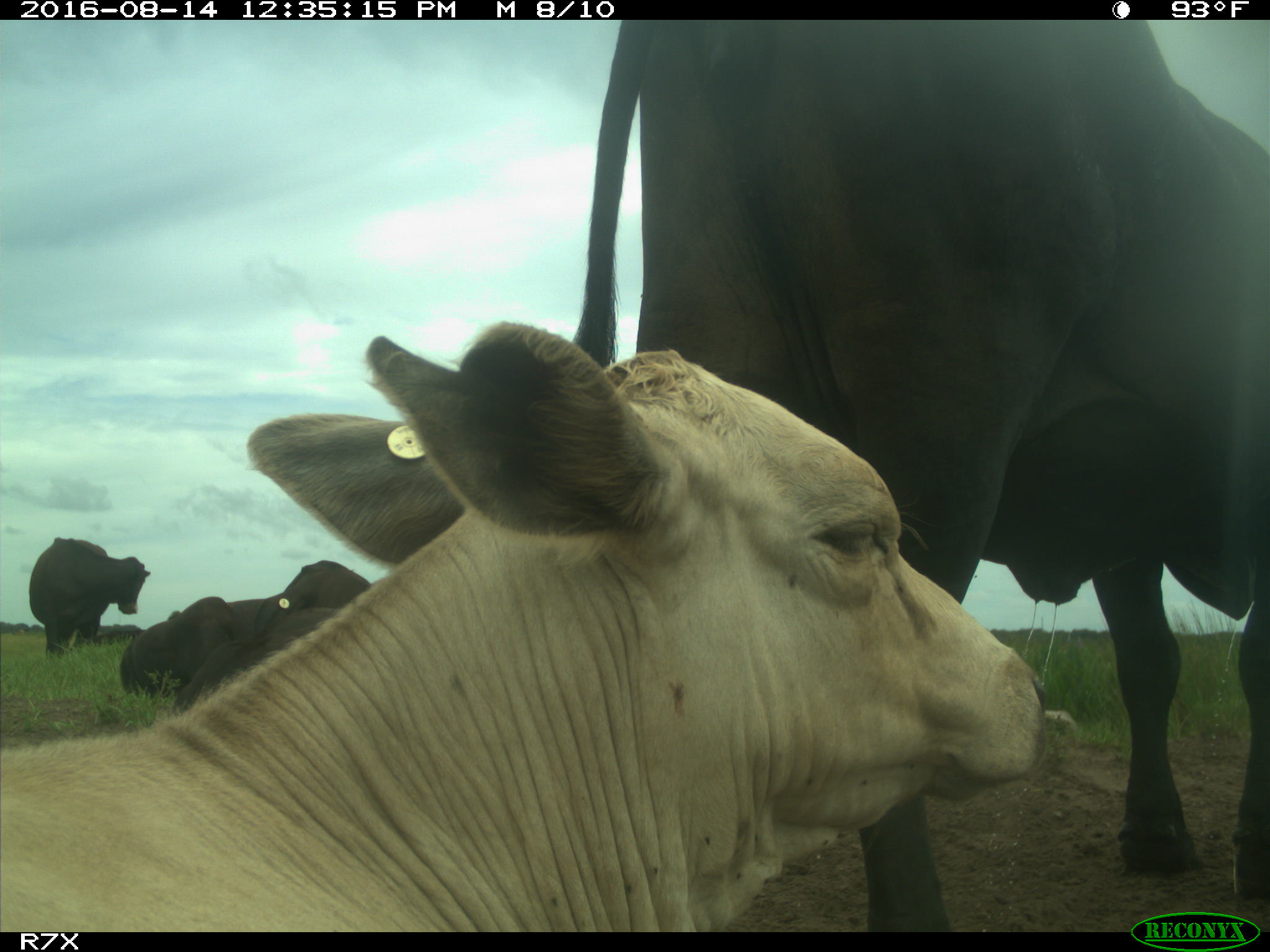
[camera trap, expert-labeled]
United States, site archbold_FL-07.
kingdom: Animalia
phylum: Chordata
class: Mammalia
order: Artiodactyla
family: Bovidae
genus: Bos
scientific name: Bos taurus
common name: domestic cow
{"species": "Bos taurus (domestic cow)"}